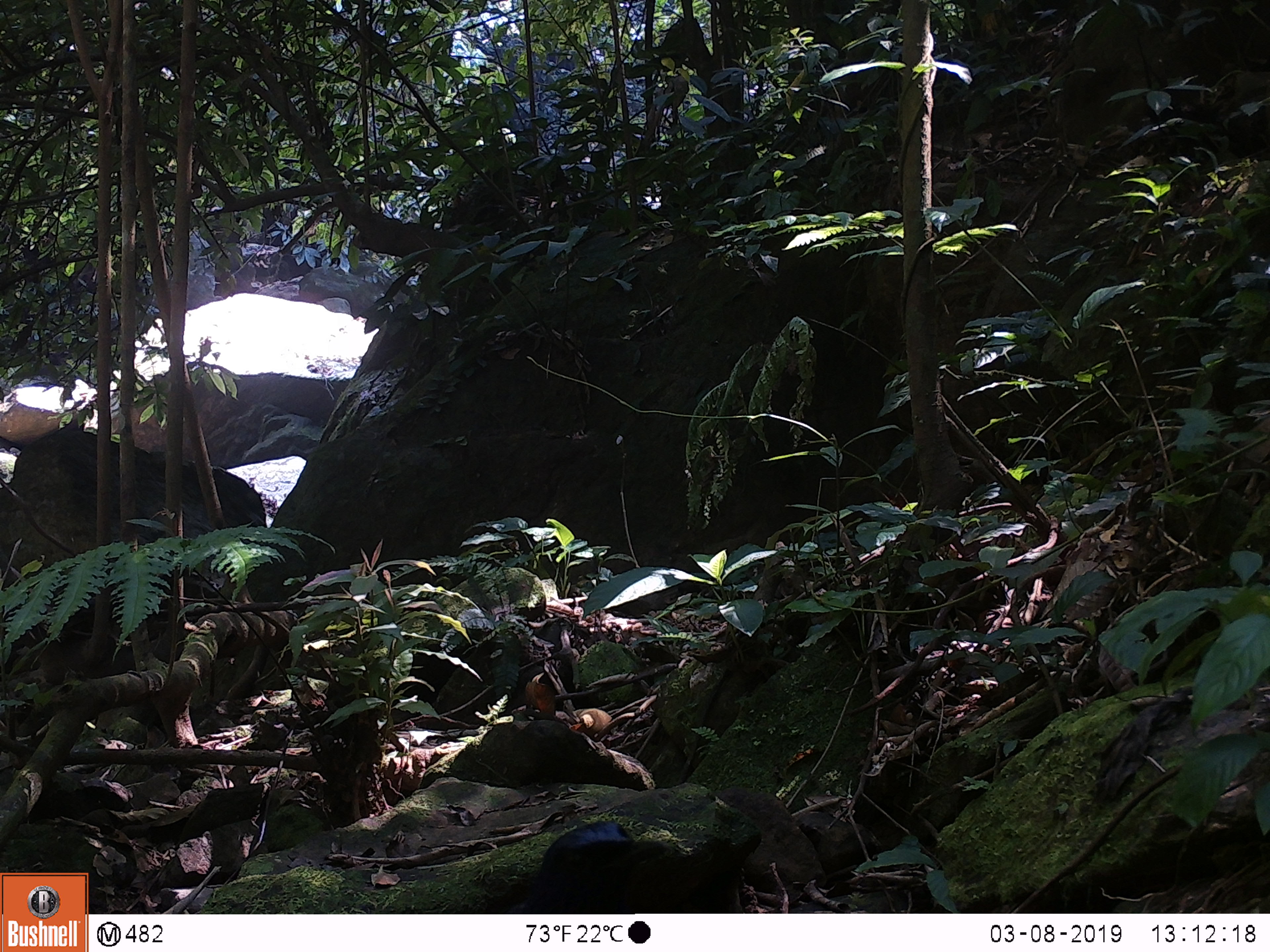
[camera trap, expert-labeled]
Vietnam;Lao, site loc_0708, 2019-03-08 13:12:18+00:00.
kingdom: Animalia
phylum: Chordata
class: Aves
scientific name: Aves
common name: bird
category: unidentified bird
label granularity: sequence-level